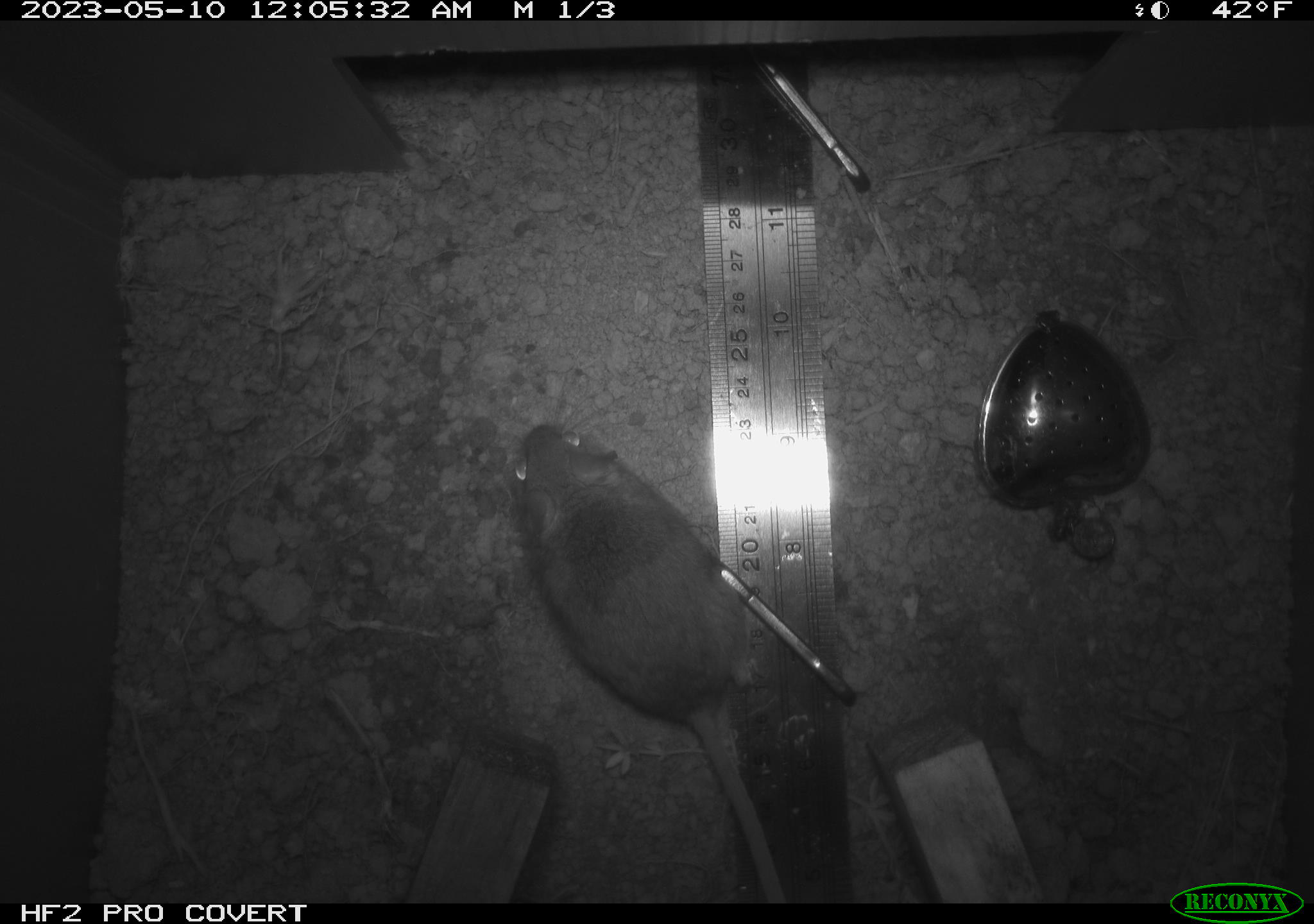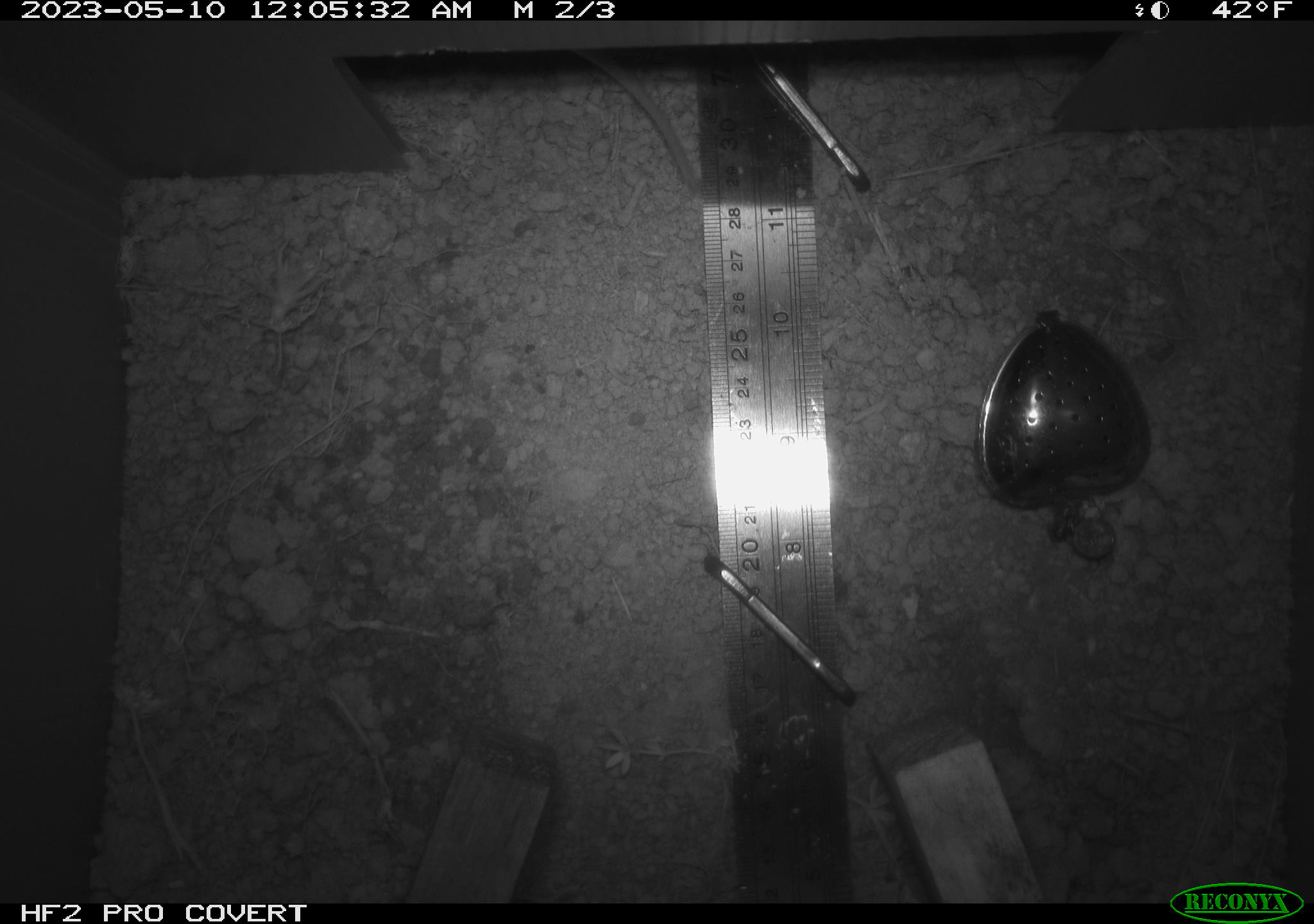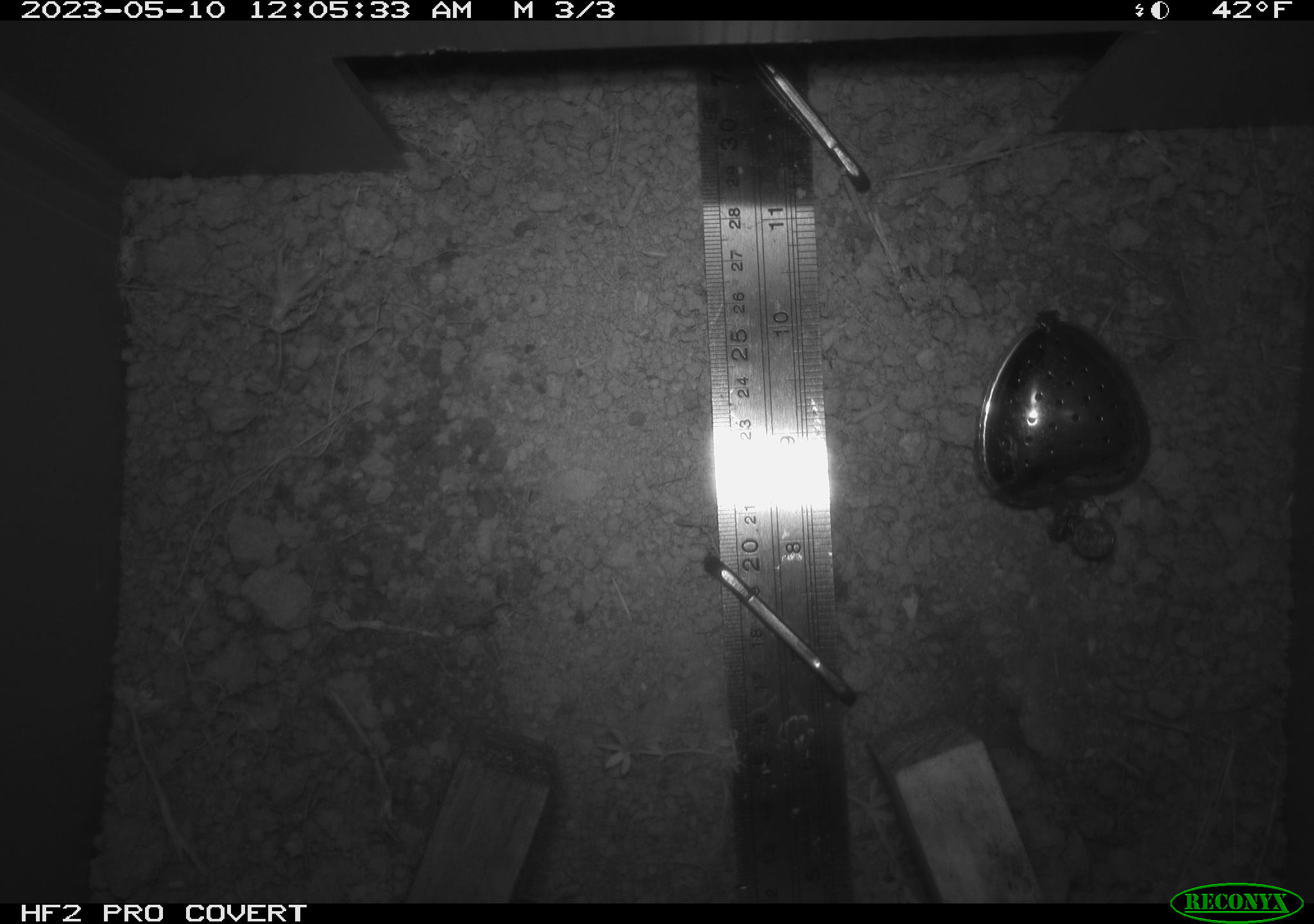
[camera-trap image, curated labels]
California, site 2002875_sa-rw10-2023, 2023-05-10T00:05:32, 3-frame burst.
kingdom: Animalia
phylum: Chordata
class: Mammalia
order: Rodentia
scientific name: Rodentia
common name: mouse species